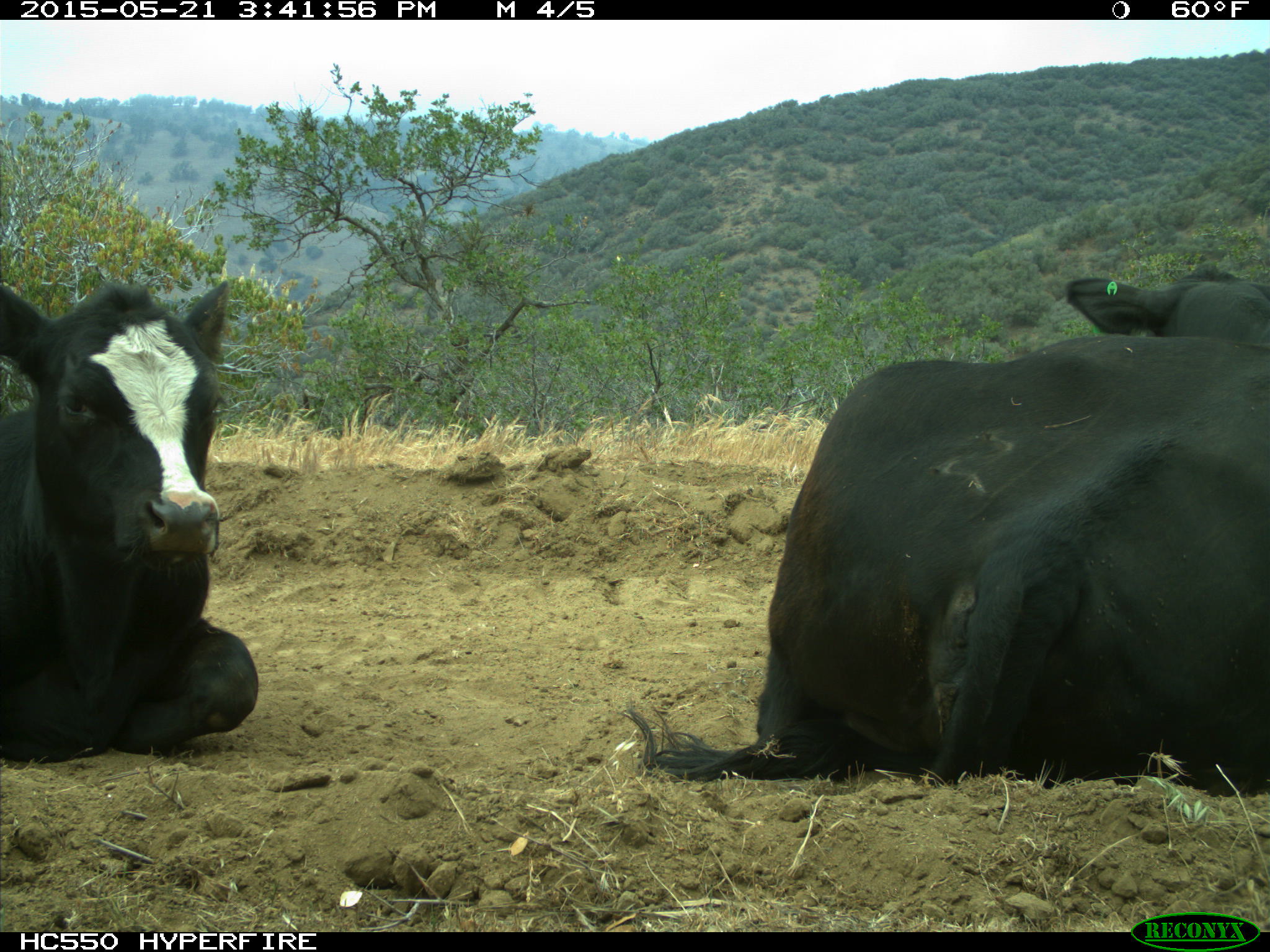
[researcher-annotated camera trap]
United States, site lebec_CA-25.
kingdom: Animalia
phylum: Chordata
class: Mammalia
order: Artiodactyla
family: Bovidae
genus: Bos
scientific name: Bos taurus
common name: domestic cow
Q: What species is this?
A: Bos taurus (domestic cow).